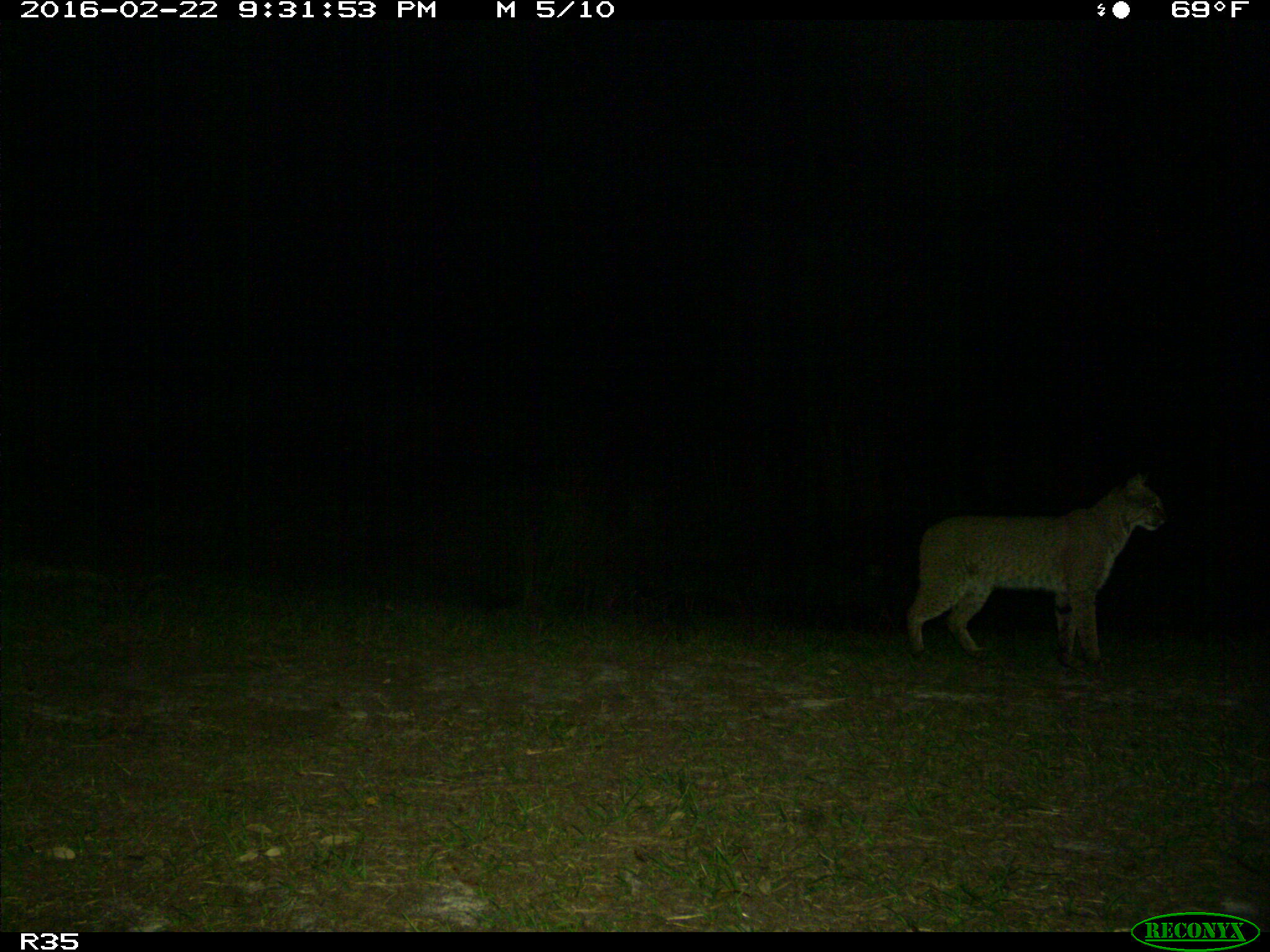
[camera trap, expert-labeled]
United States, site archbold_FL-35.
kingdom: Animalia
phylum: Chordata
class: Mammalia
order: Carnivora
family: Felidae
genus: Lynx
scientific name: Lynx rufus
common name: bobcat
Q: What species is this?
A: Lynx rufus (bobcat).